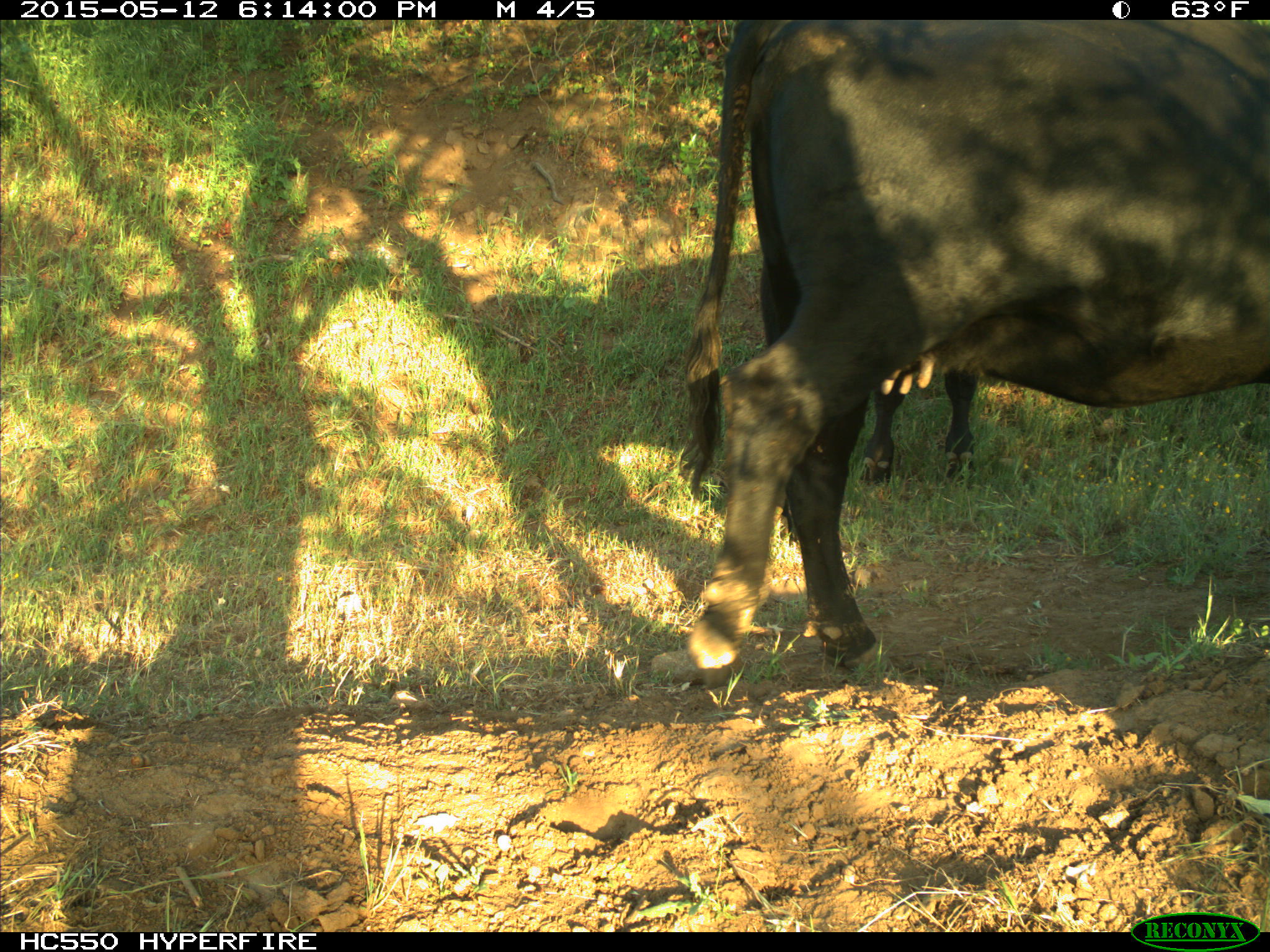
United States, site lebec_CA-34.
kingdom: Animalia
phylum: Chordata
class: Mammalia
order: Artiodactyla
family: Bovidae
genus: Bos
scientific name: Bos taurus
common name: domestic cow